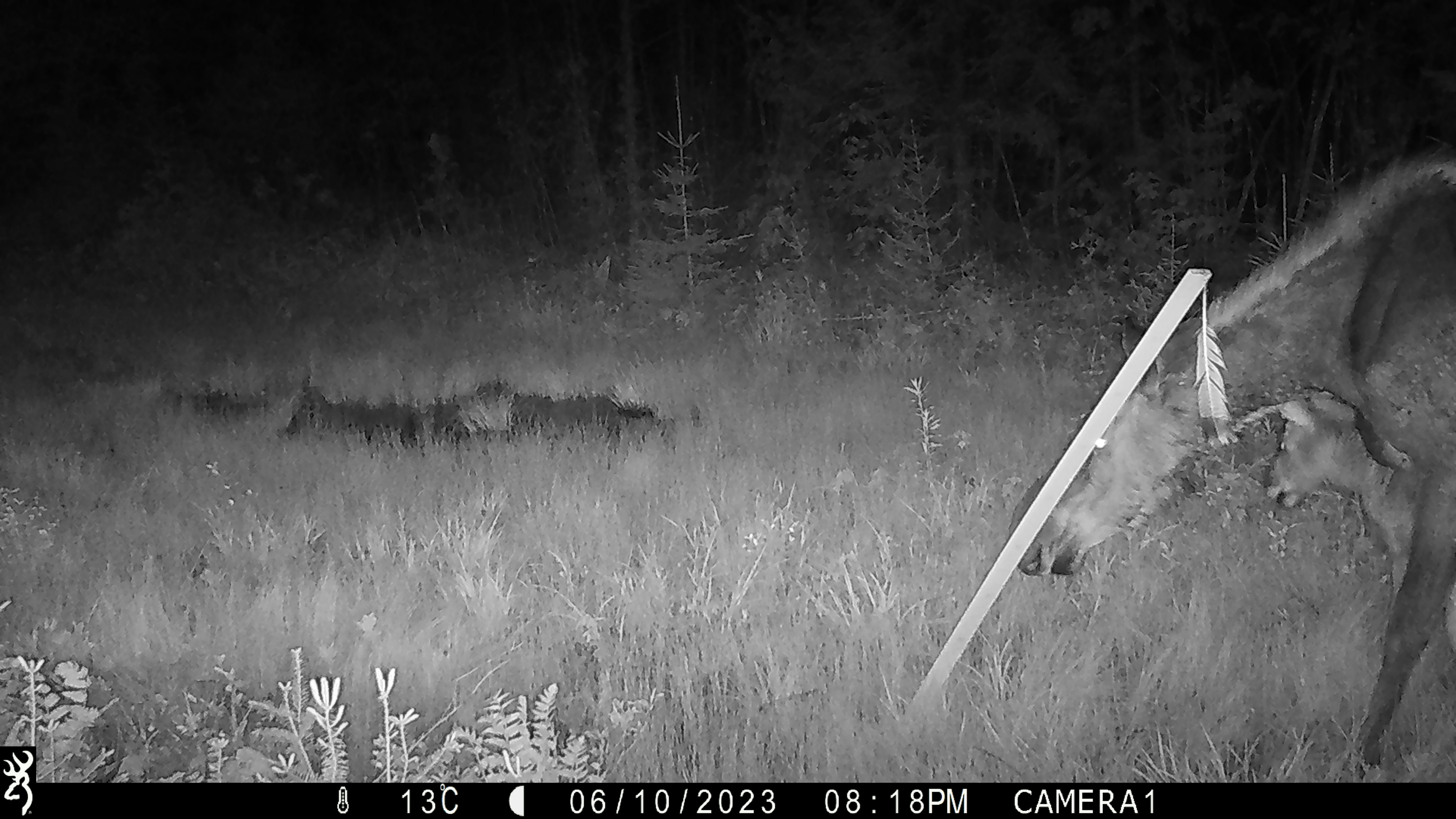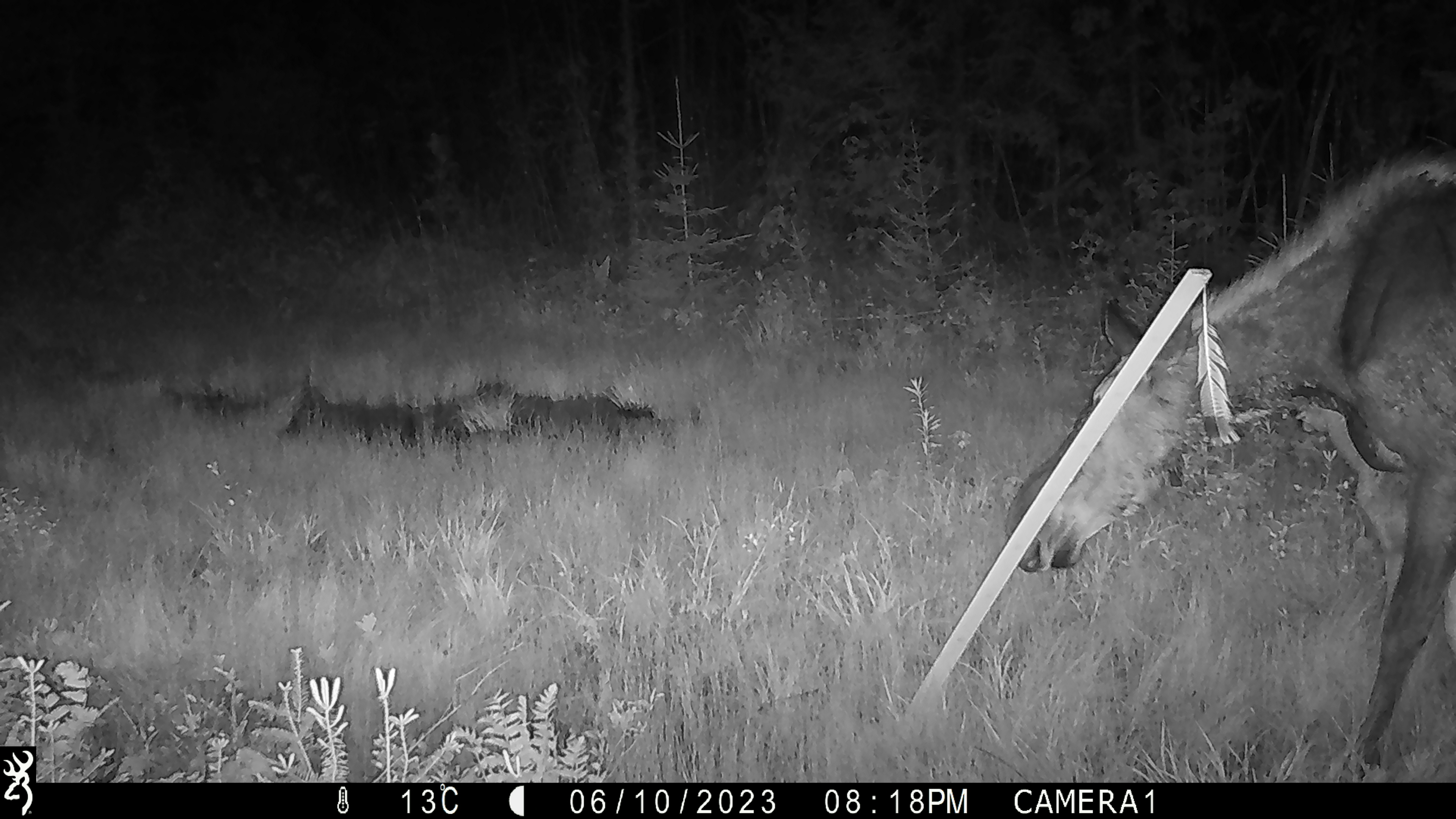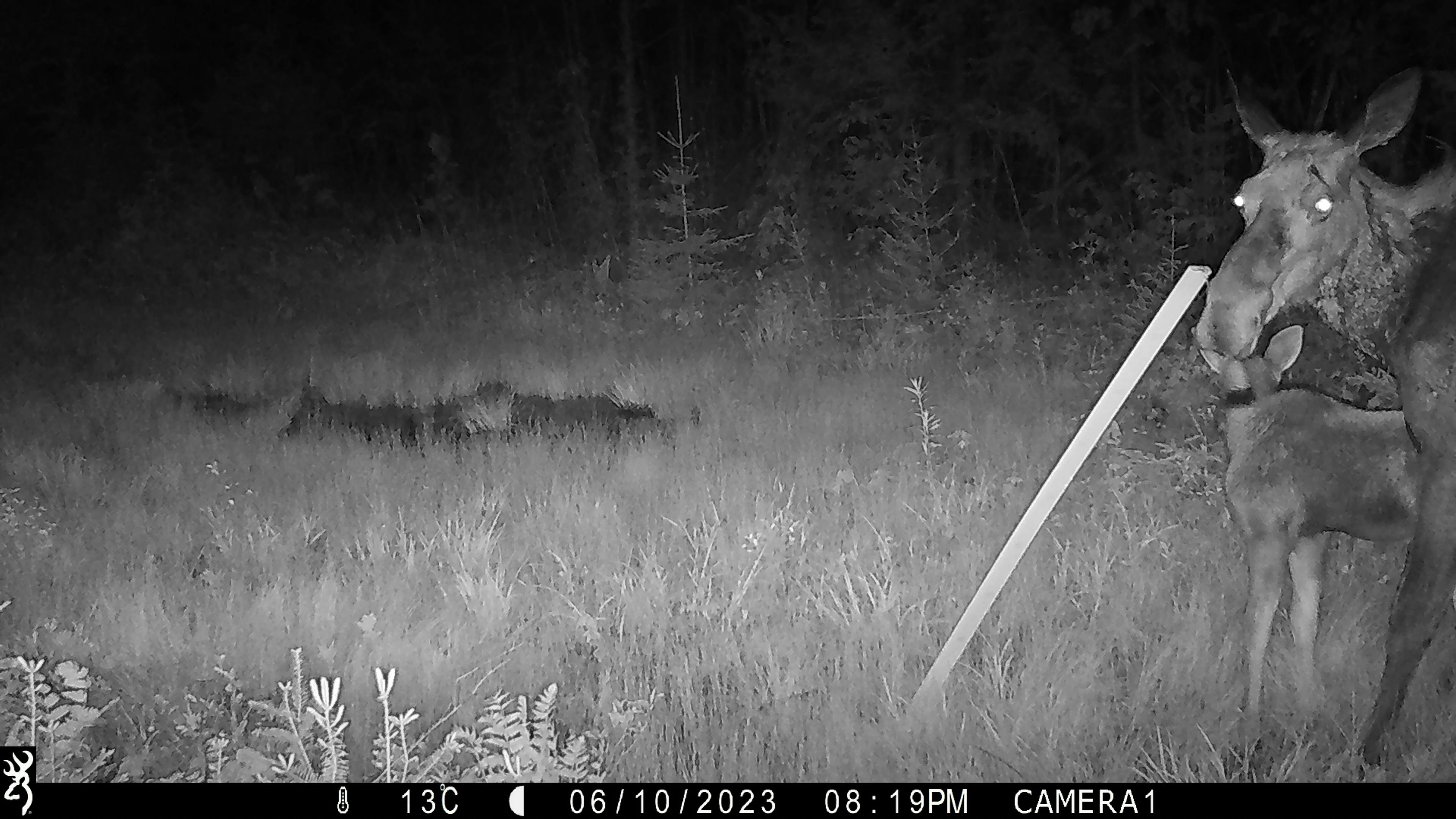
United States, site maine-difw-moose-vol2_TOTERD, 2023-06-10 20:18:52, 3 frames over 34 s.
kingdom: Animalia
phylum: Chordata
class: Mammalia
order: Artiodactyla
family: Cervidae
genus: Alces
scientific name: Alces alces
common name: moose